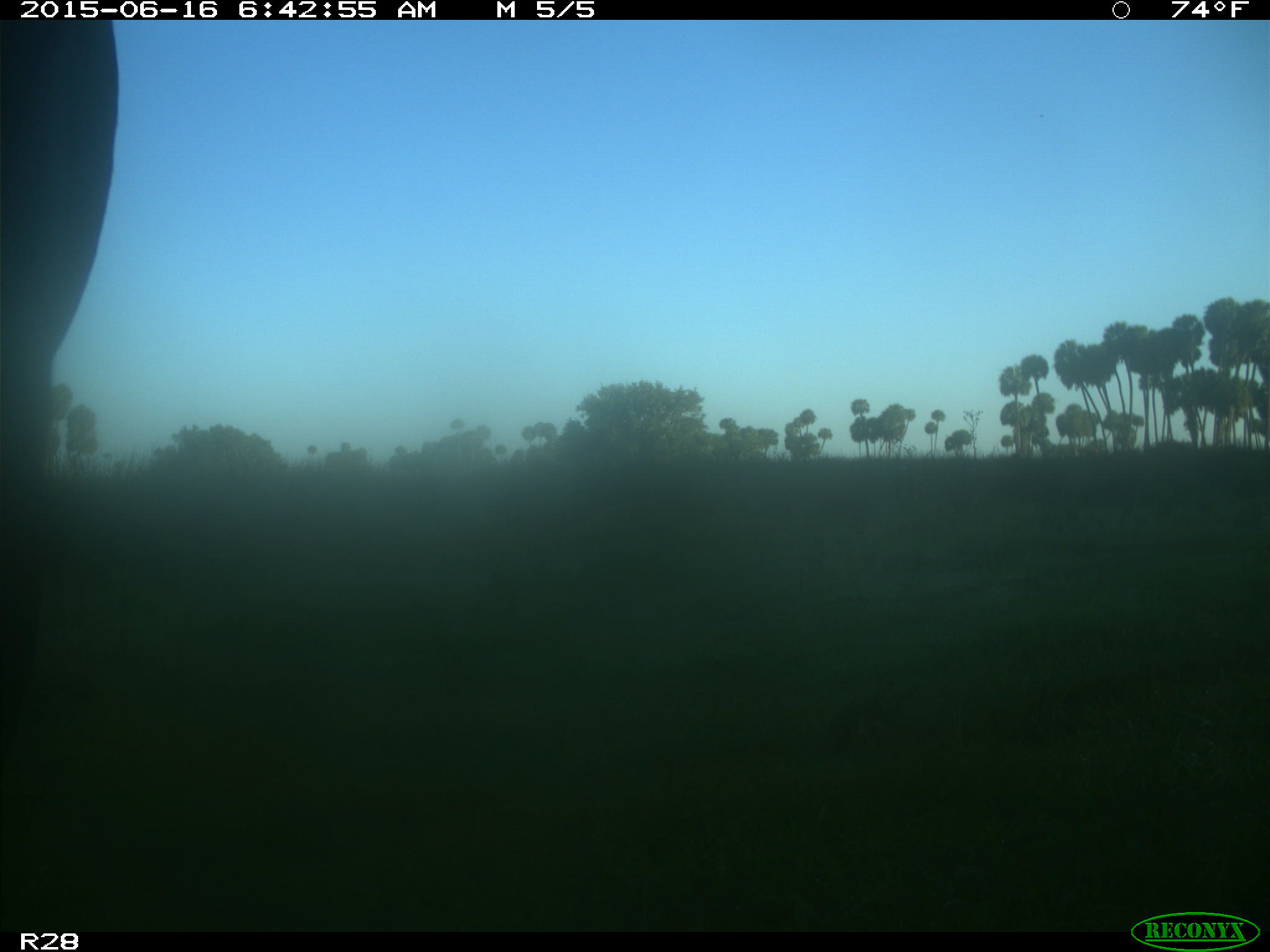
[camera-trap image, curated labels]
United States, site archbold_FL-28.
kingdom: Animalia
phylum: Chordata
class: Mammalia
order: Artiodactyla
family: Bovidae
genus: Bos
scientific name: Bos taurus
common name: domestic cow